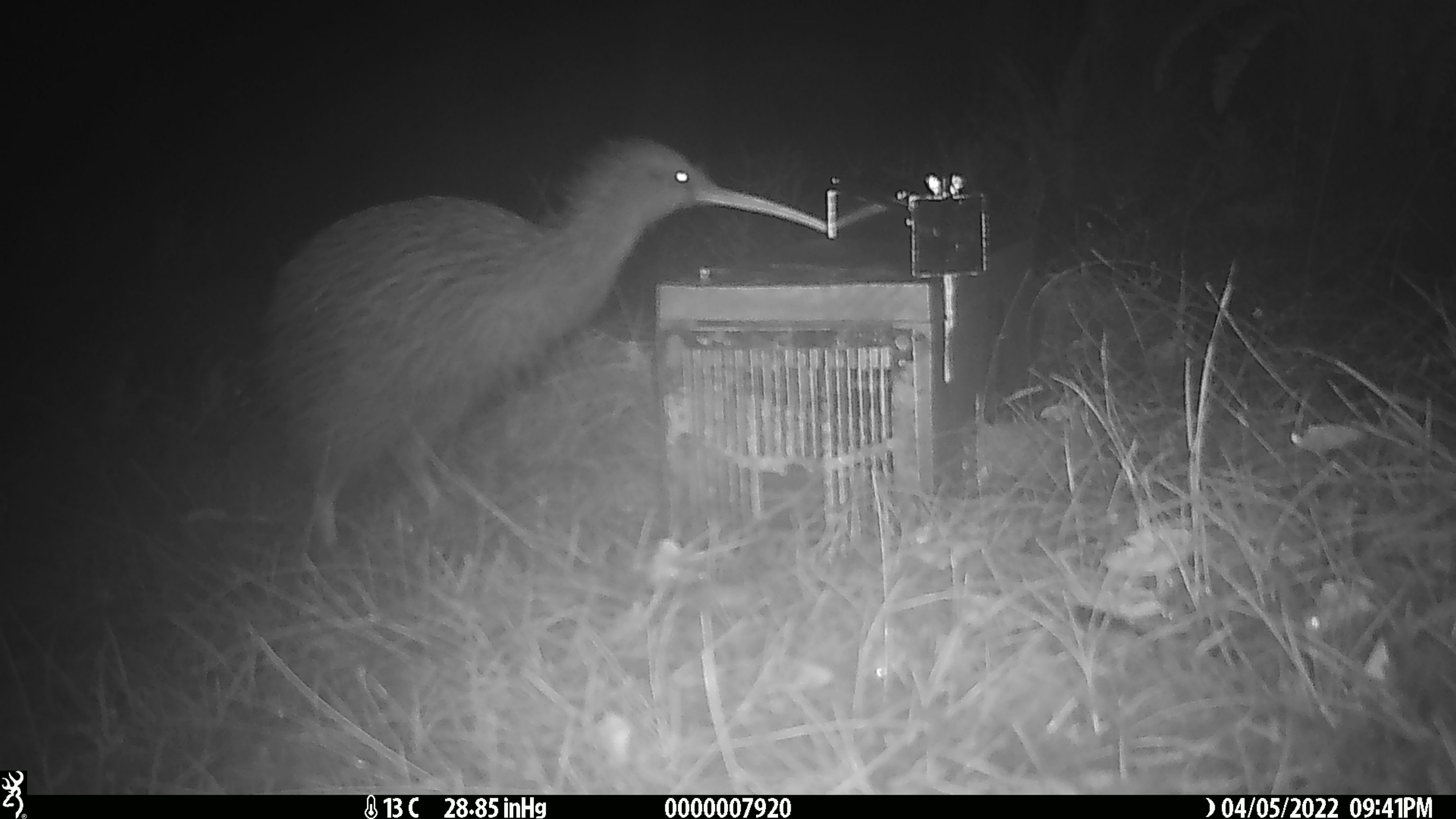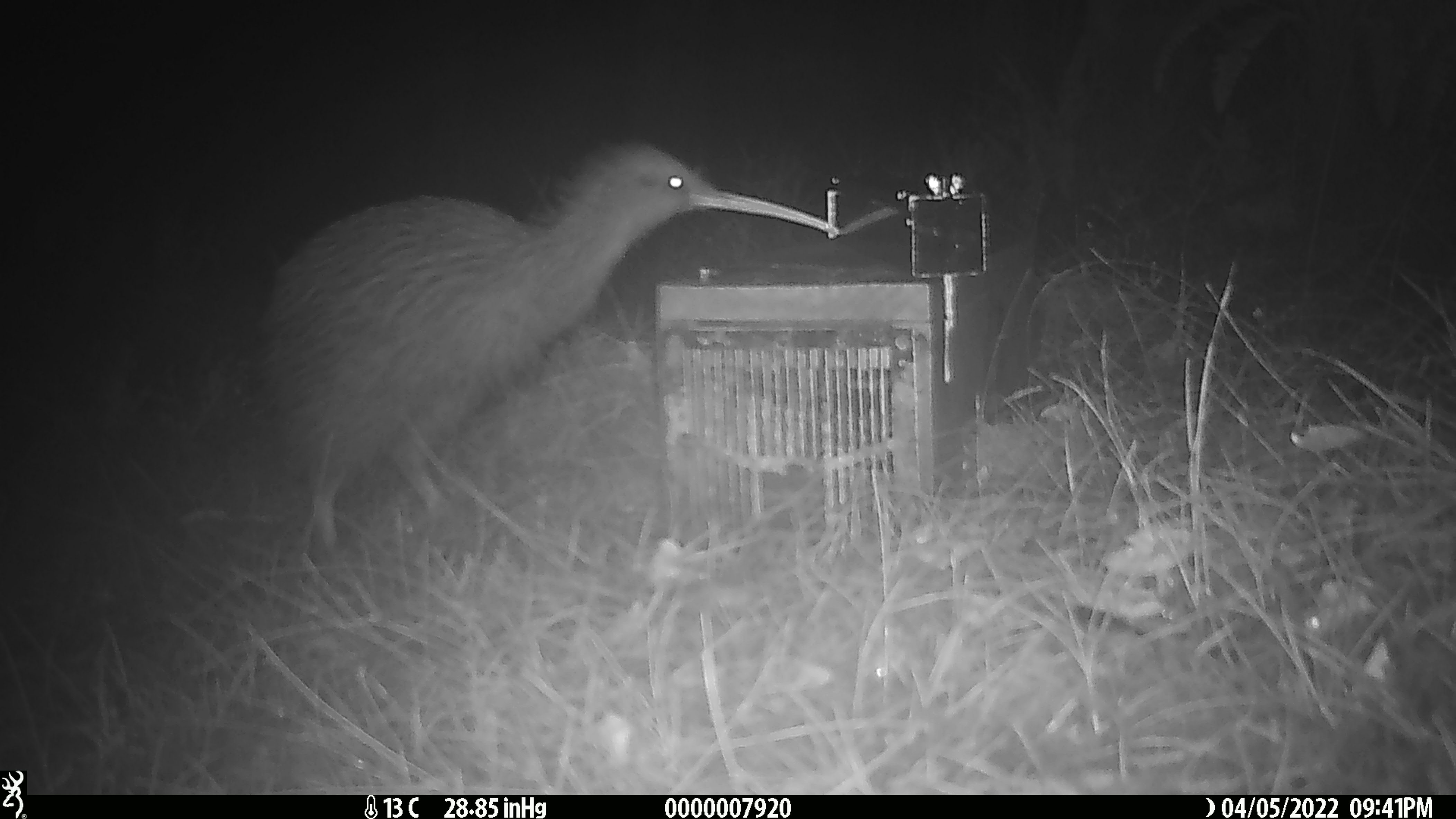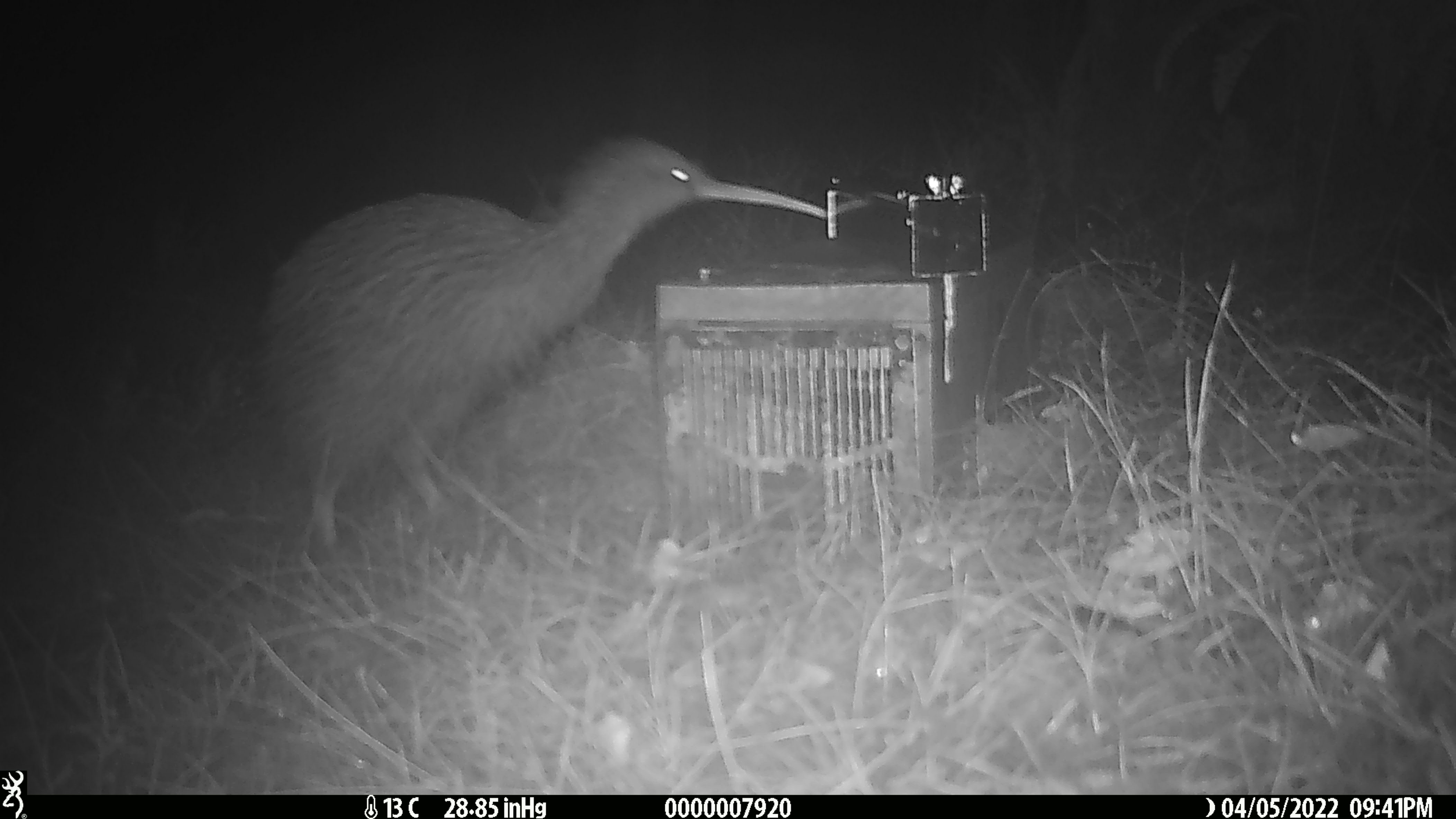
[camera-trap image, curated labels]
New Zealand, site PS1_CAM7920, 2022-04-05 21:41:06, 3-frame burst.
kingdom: Animalia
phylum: Chordata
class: Aves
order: Apterygiformes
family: Apterygidae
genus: Apteryx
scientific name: Apteryx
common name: kiwi